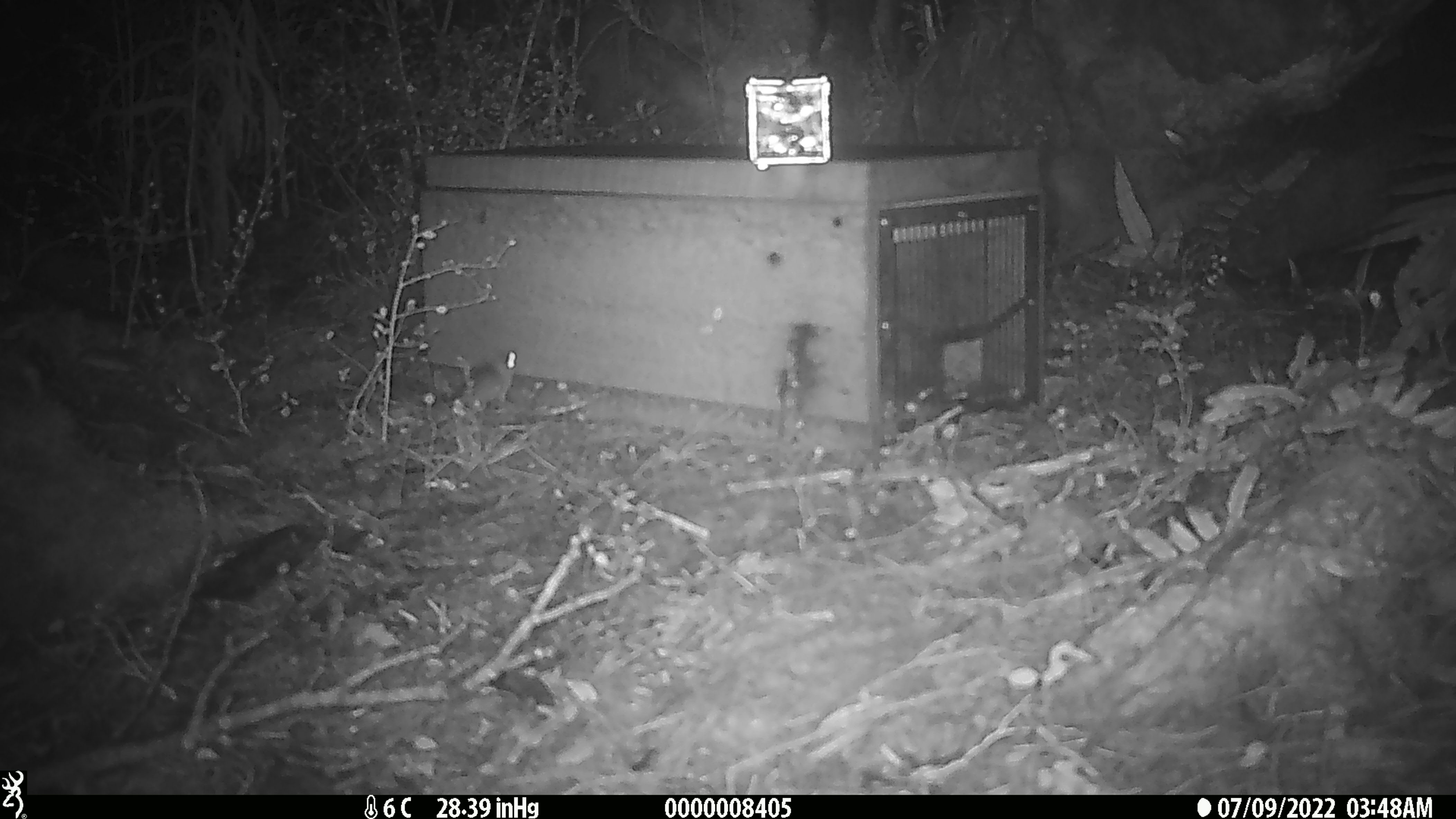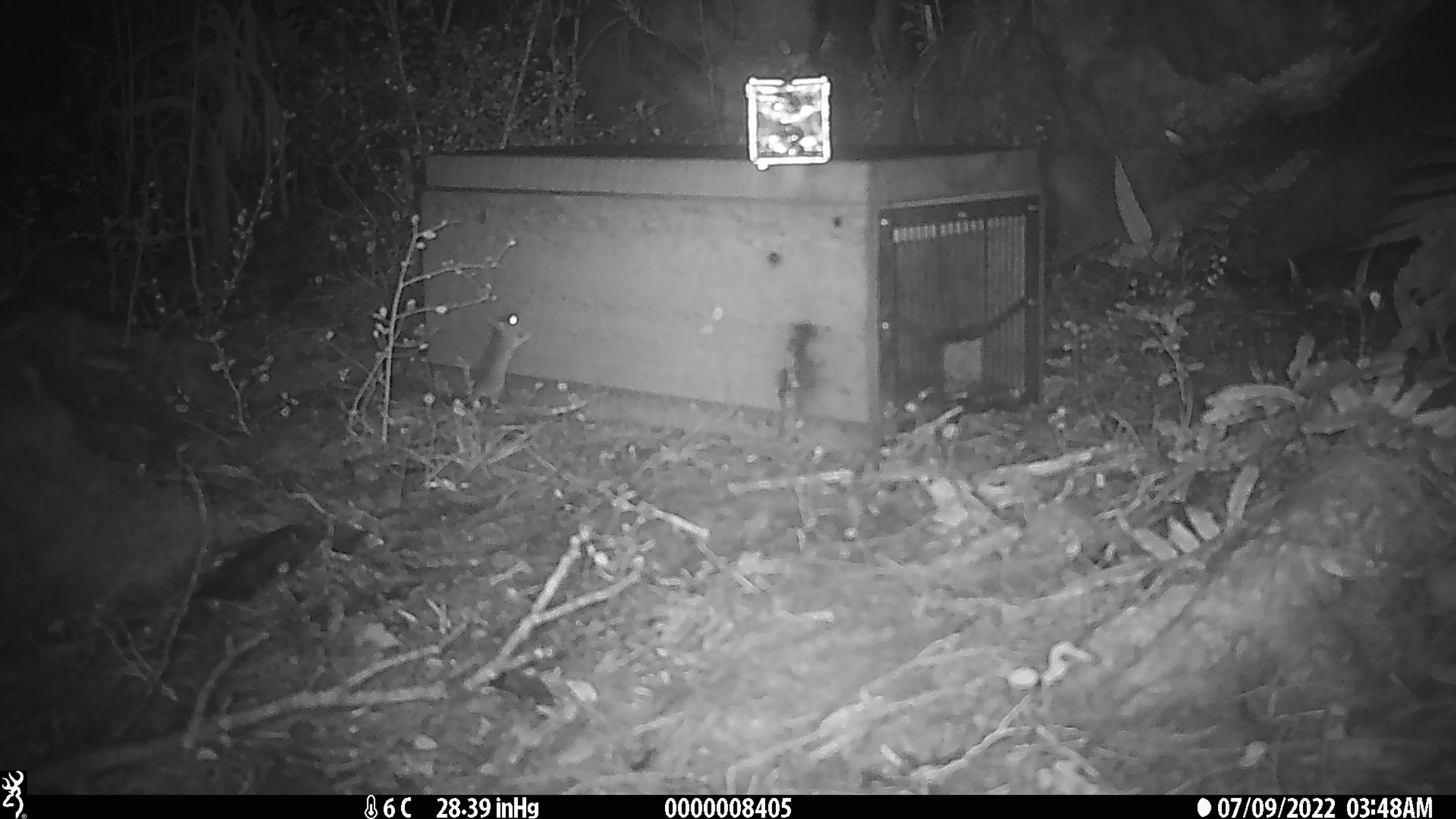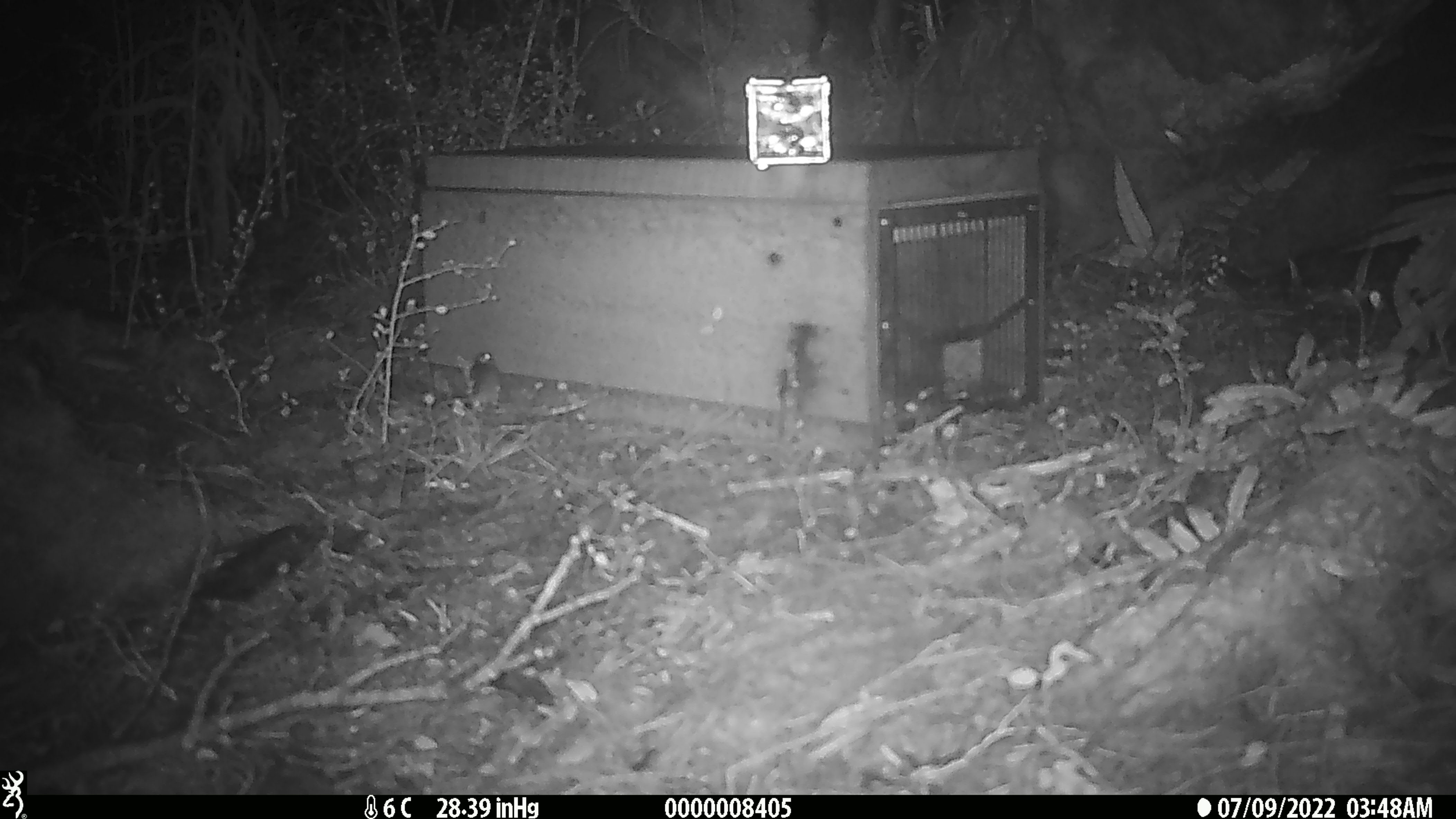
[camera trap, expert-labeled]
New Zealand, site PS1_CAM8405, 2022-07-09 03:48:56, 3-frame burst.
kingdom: Animalia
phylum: Chordata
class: Mammalia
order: Rodentia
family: Muridae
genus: Mus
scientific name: Mus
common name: mouse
Mouse (Mus).